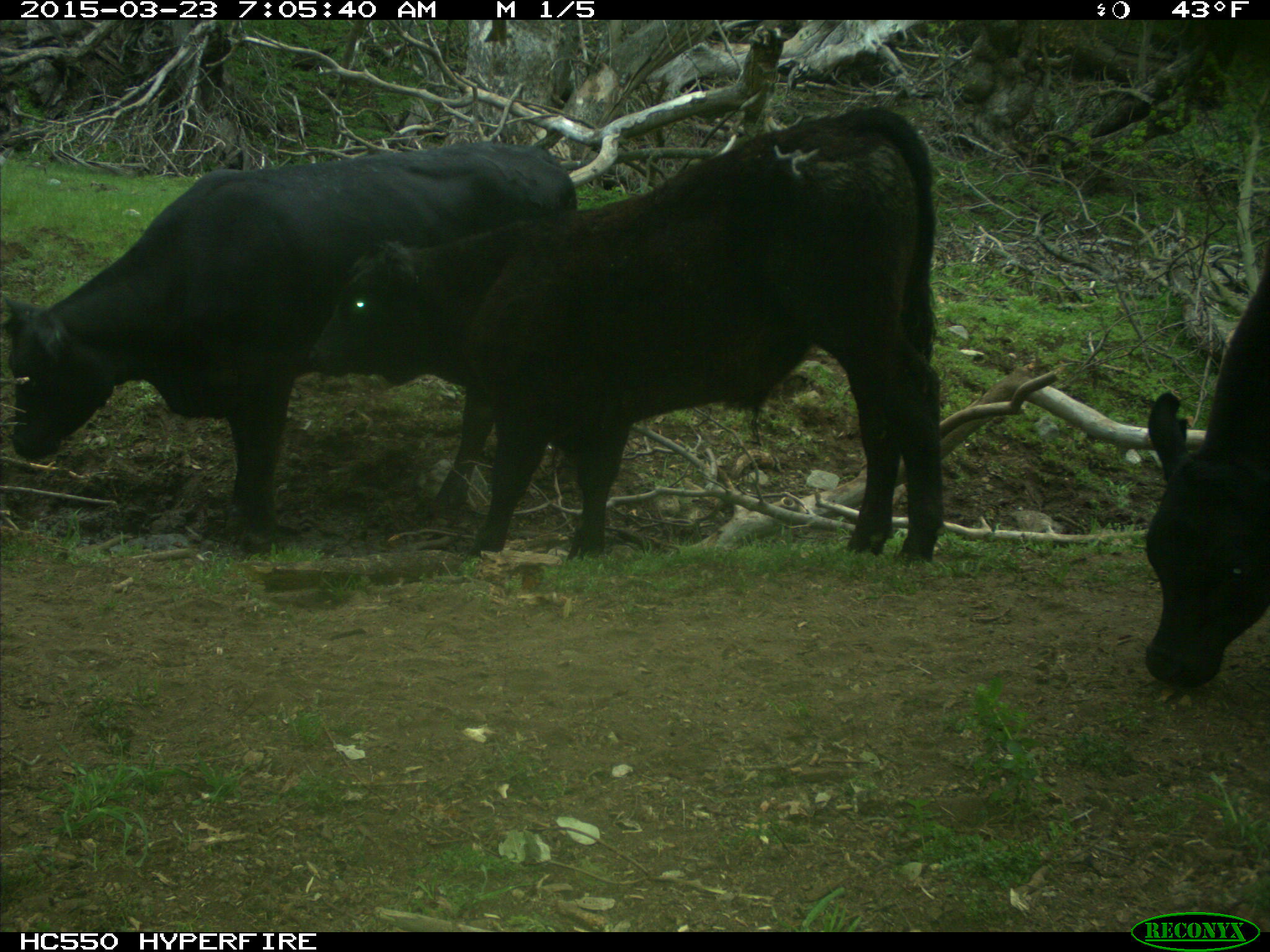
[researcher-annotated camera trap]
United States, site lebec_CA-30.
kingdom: Animalia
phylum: Chordata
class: Mammalia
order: Artiodactyla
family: Bovidae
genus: Bos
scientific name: Bos taurus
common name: domestic cow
Bos taurus (domestic cow).